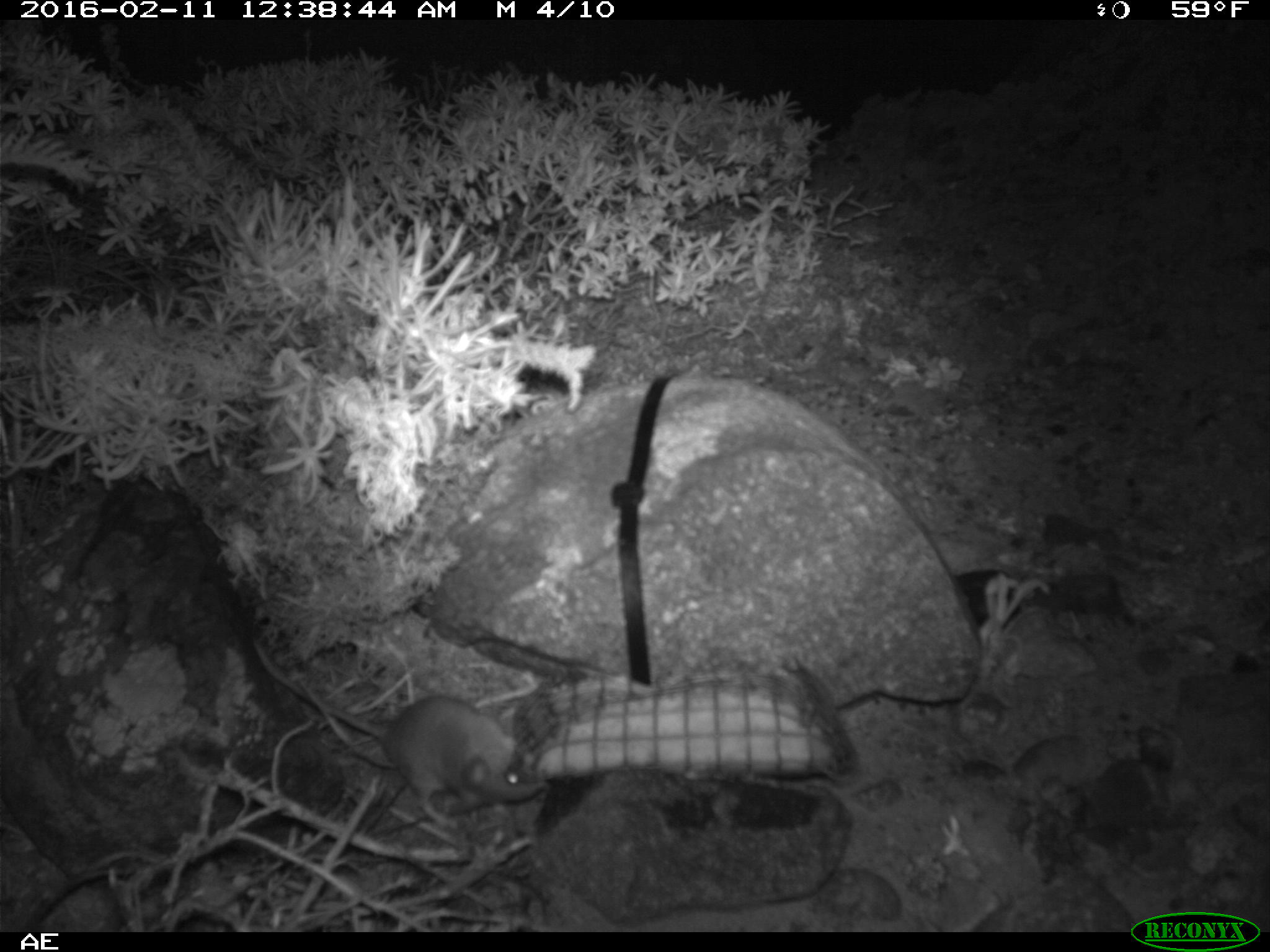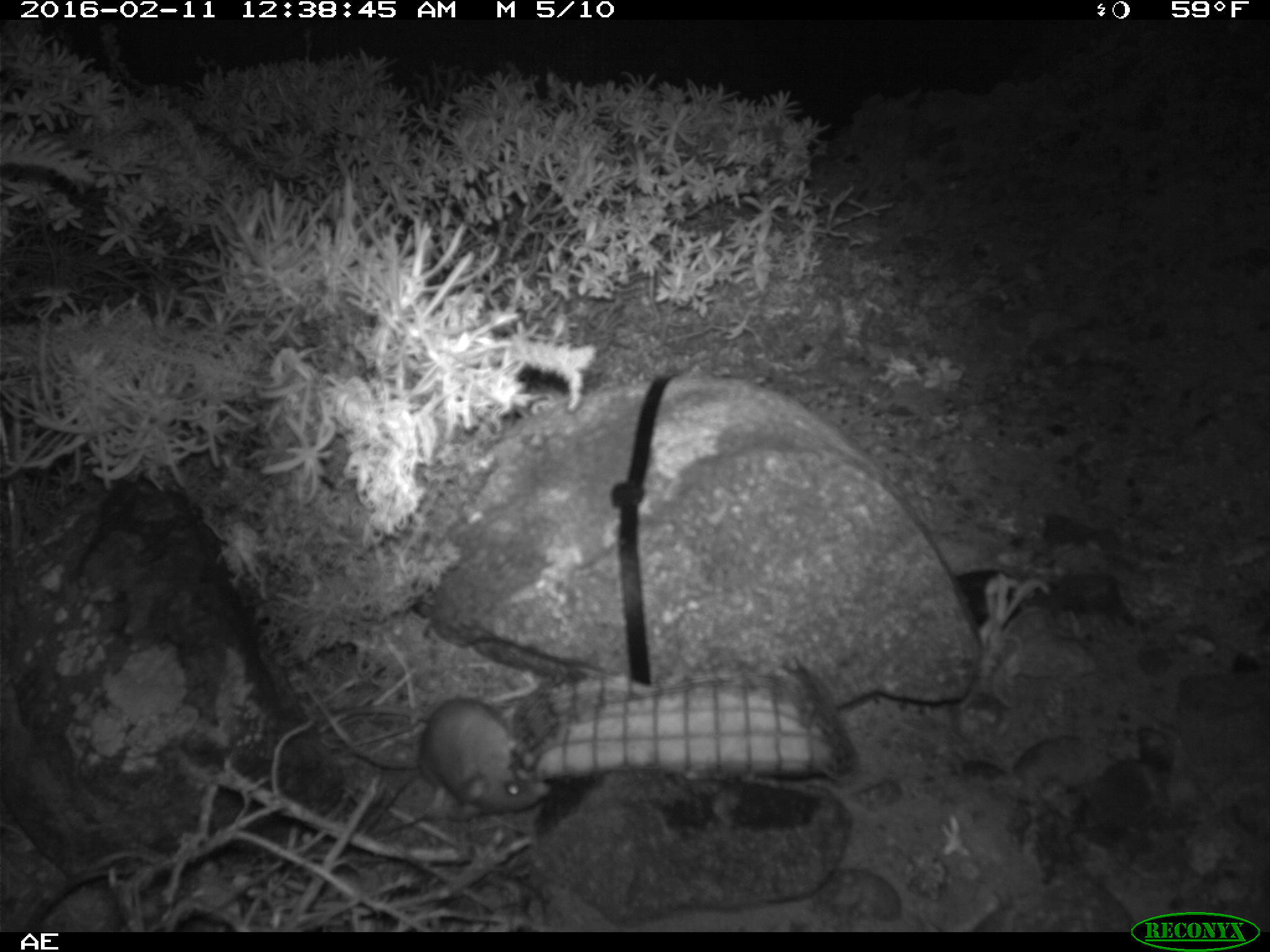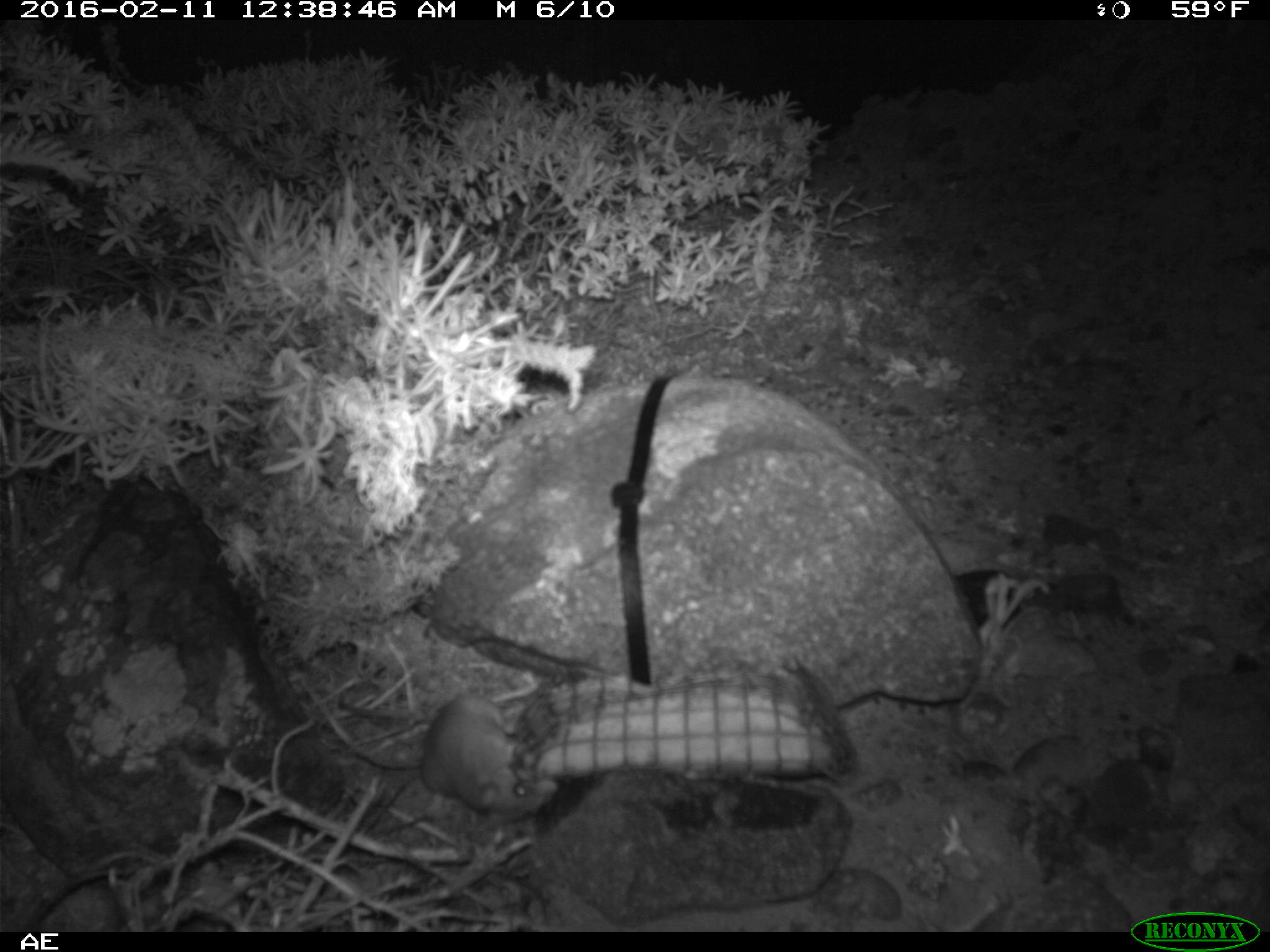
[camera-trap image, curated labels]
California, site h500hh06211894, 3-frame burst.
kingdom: Animalia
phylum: Chordata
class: Mammalia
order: Rodentia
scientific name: Rodentia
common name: rodent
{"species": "rodent (Rodentia)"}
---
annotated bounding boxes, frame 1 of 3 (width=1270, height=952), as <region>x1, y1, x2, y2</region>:
rodent: <region>249, 637, 545, 829</region>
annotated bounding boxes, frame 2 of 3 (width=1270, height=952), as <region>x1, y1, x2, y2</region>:
rodent: <region>304, 685, 551, 811</region>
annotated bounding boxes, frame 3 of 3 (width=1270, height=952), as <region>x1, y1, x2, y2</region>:
rodent: <region>333, 690, 557, 821</region>